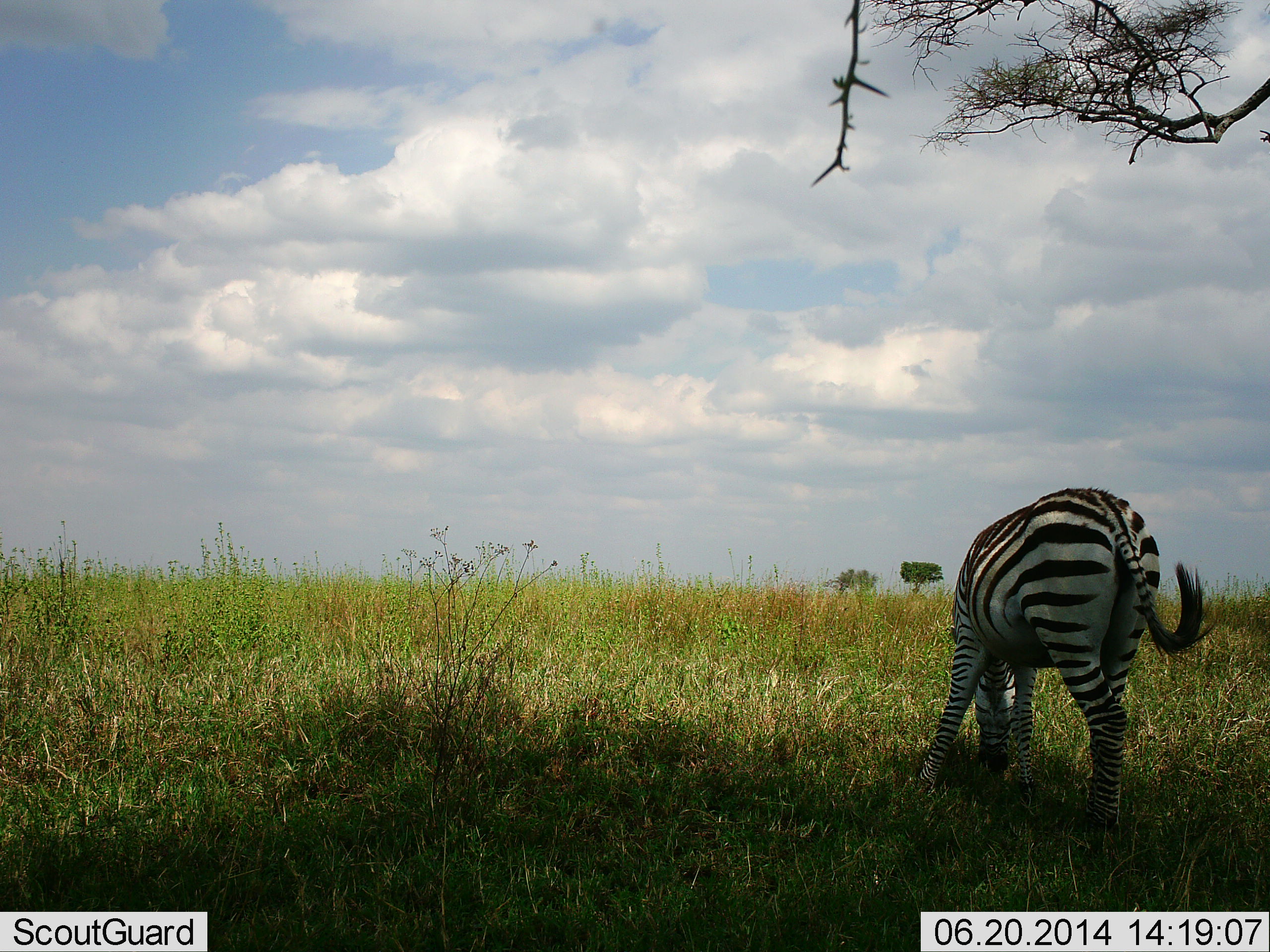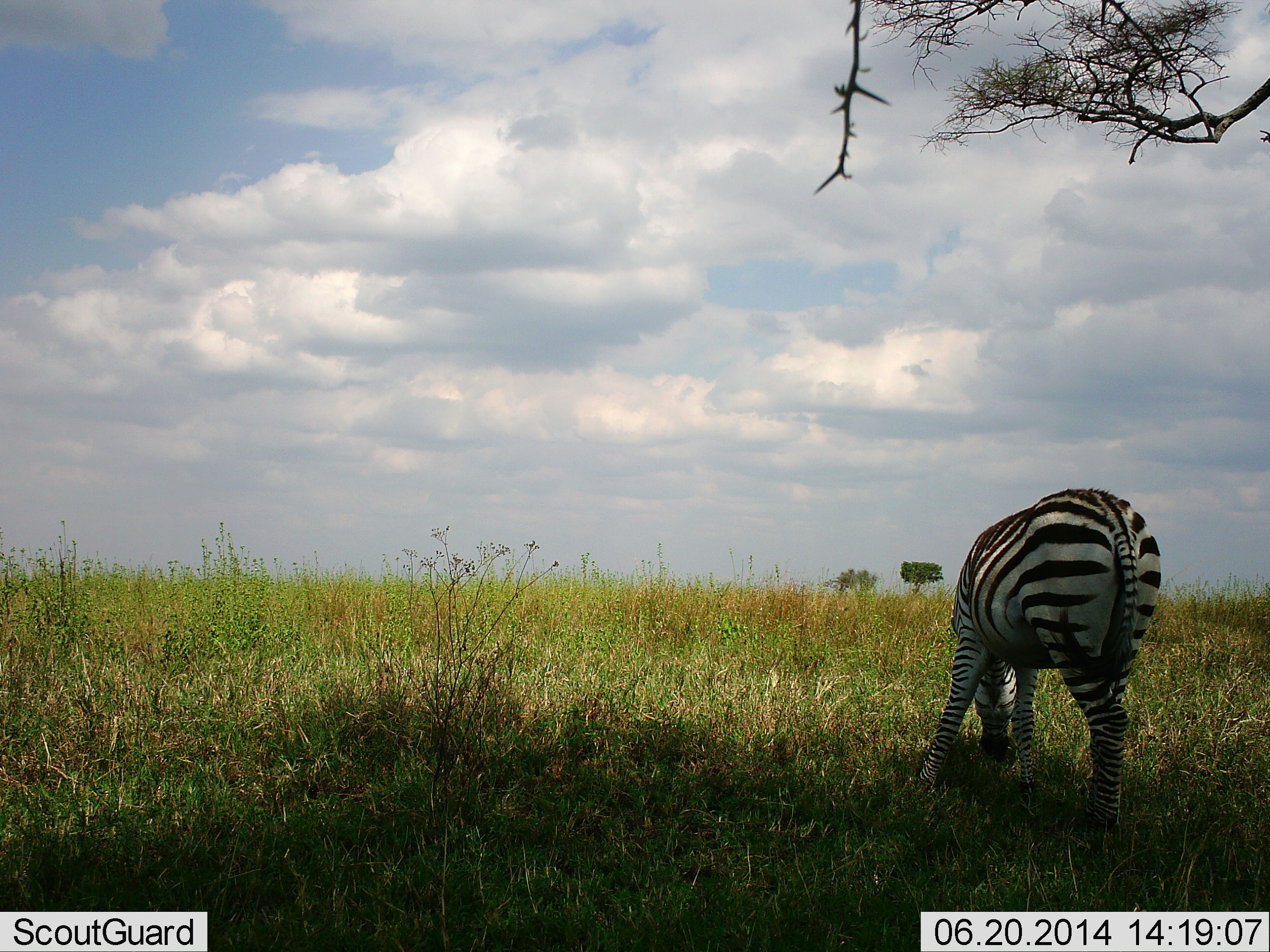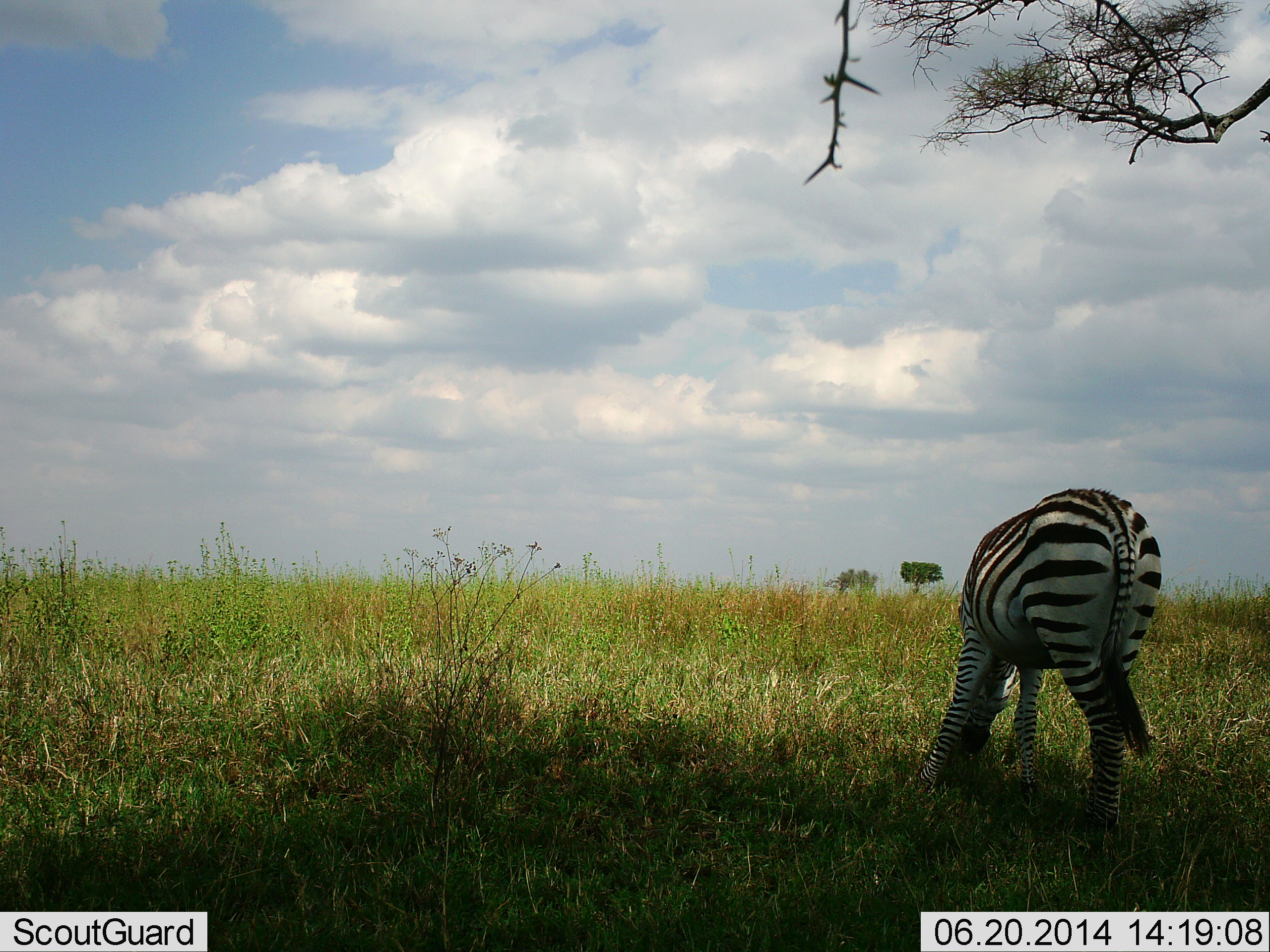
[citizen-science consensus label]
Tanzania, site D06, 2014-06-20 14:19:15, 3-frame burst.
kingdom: Animalia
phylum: Chordata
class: Mammalia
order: Perissodactyla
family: Equidae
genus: Equus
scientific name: Equus quagga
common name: plains zebra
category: zebra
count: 1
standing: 24%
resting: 0%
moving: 0%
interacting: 0%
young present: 0%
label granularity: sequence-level